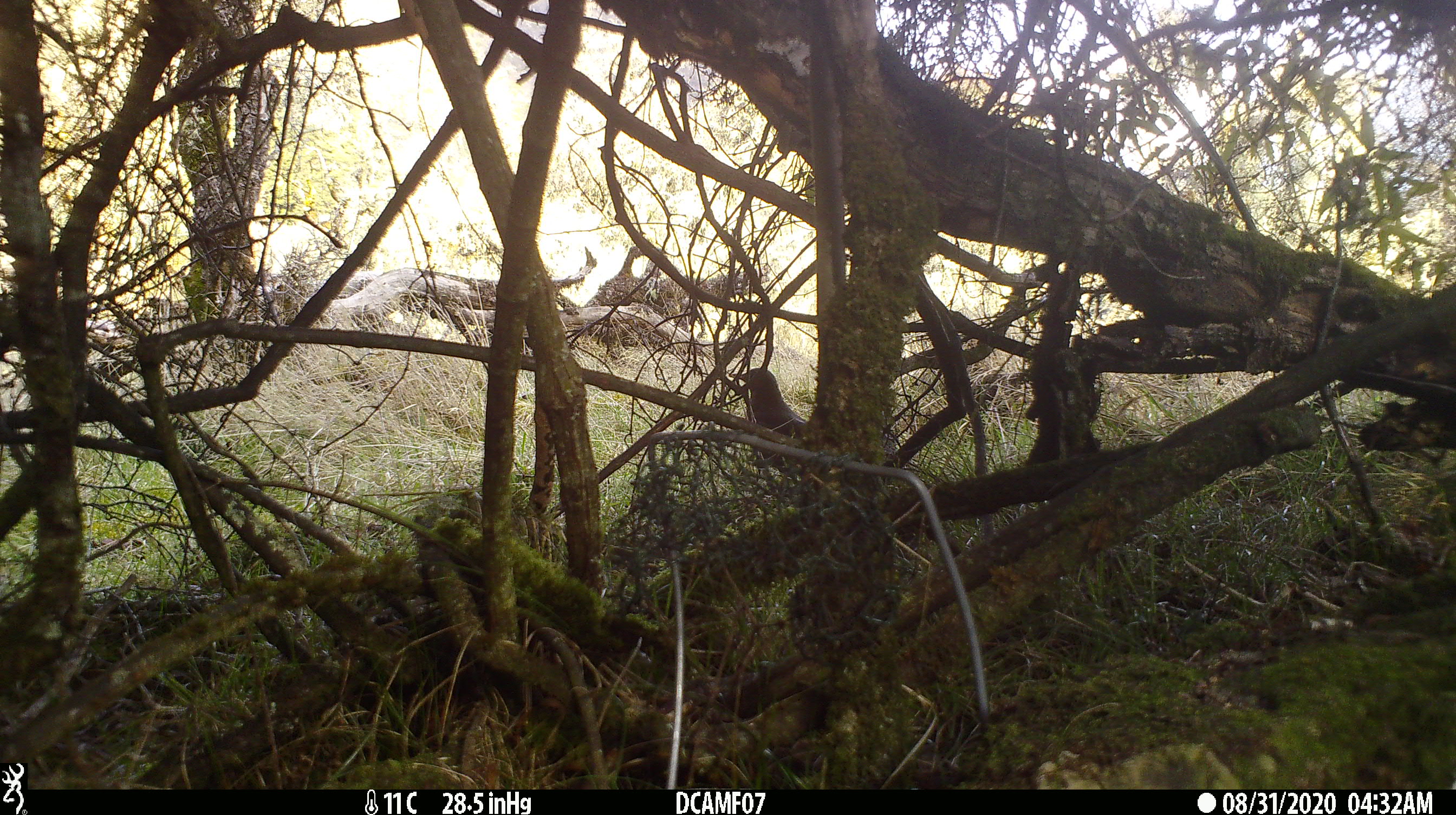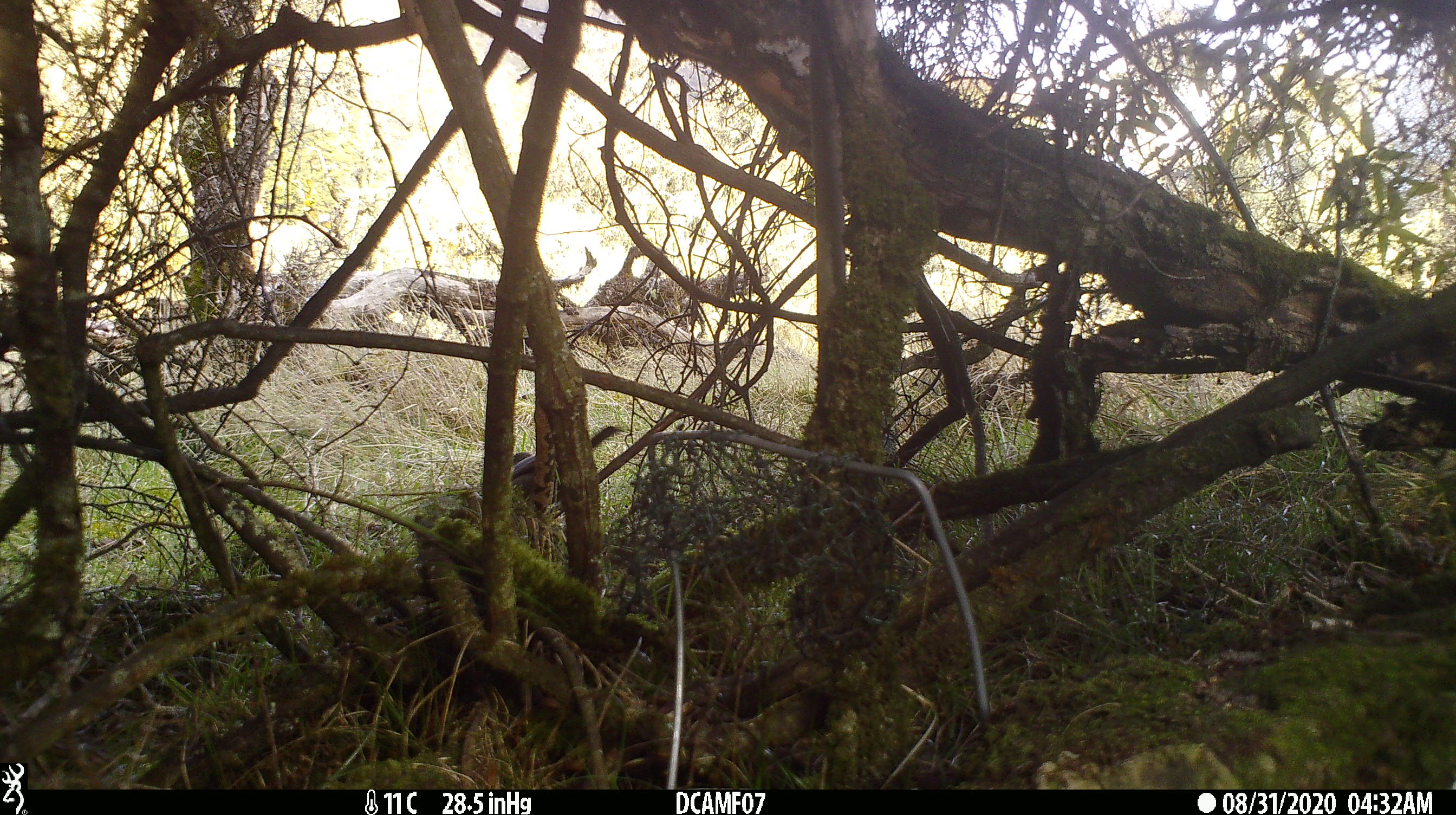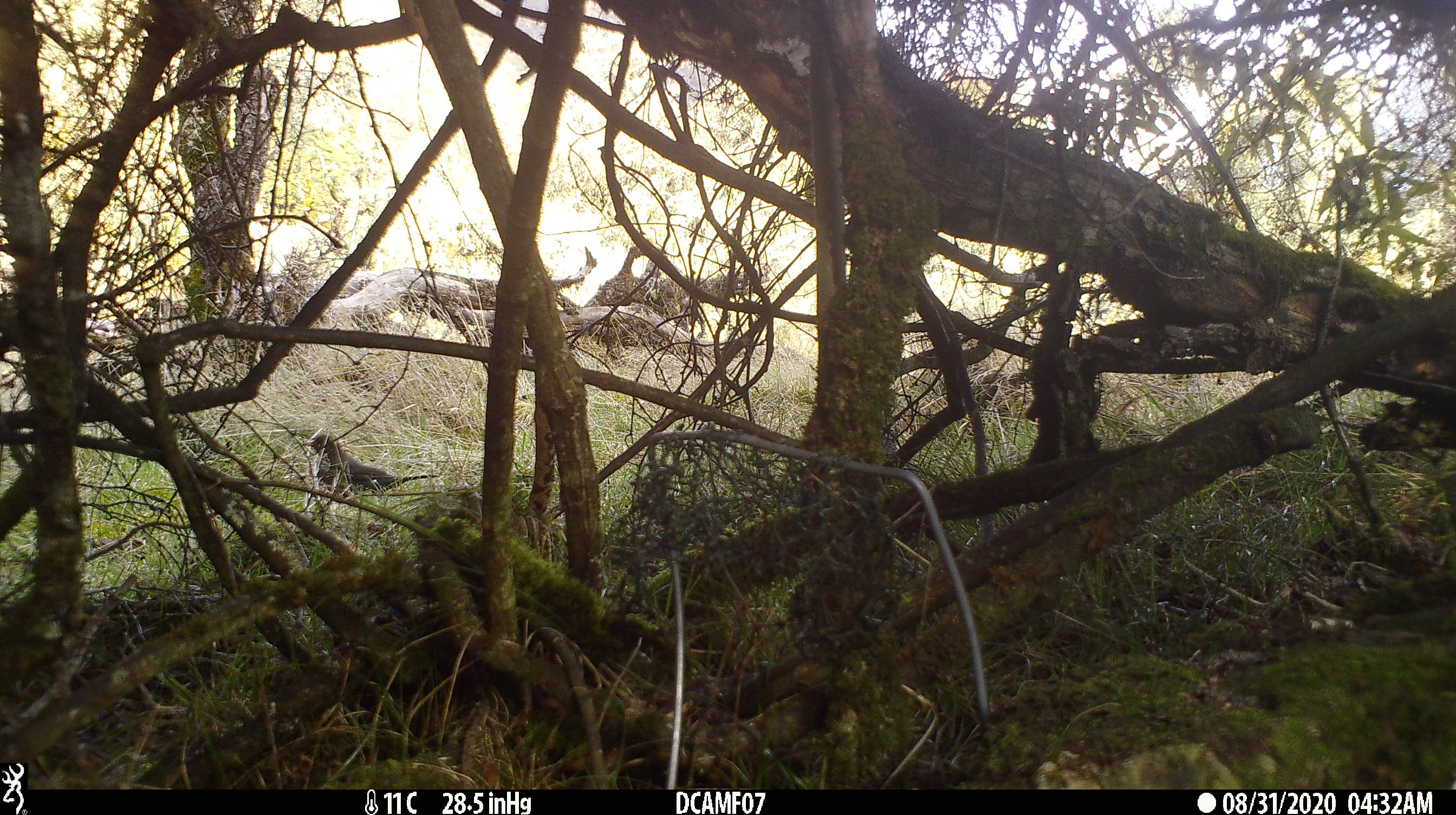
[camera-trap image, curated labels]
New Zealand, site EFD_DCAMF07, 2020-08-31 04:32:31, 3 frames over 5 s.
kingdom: Animalia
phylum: Chordata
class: Aves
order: Passeriformes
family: Turdidae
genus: Turdus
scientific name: Turdus merula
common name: eurasian blackbird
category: blackbird